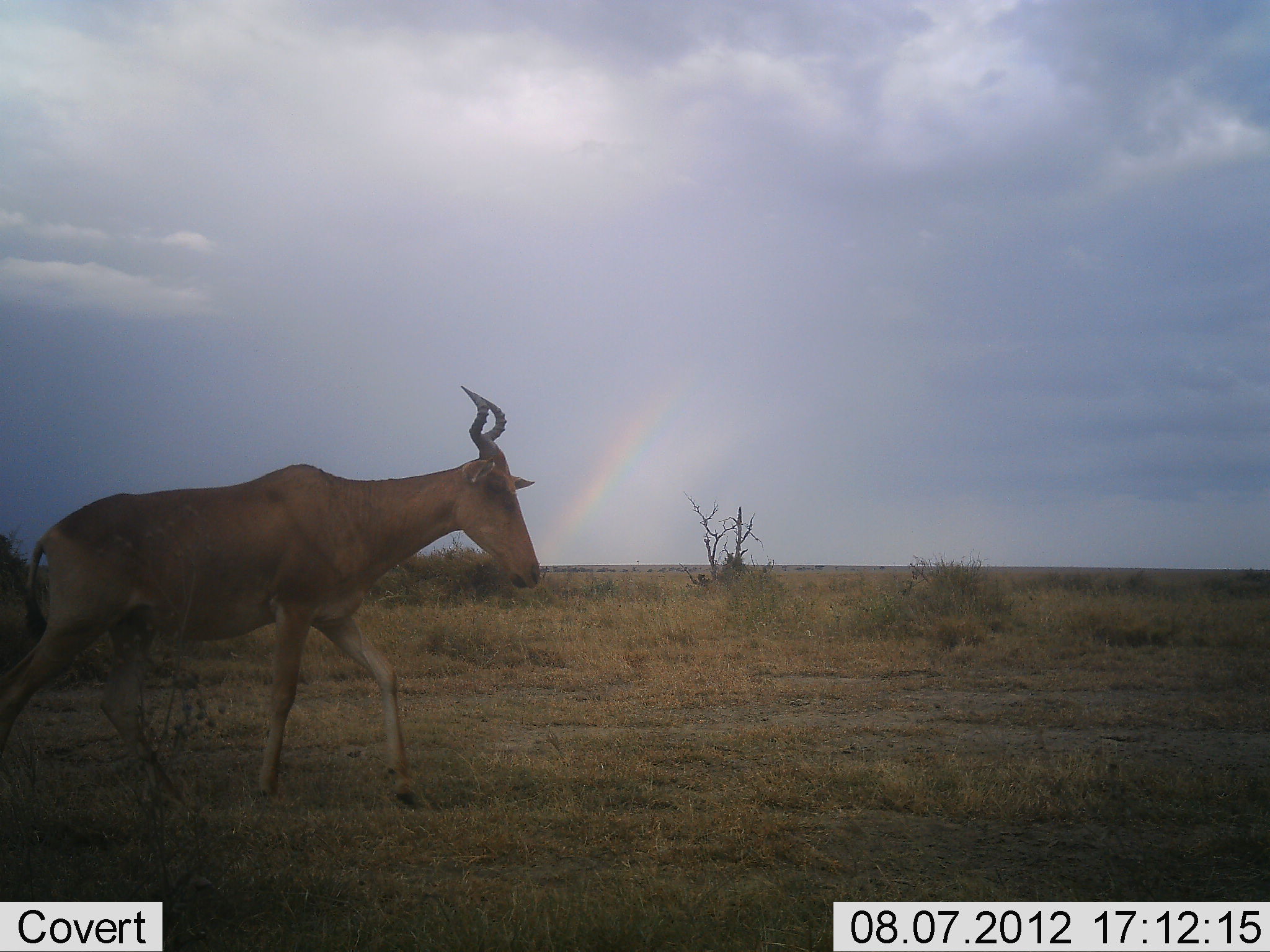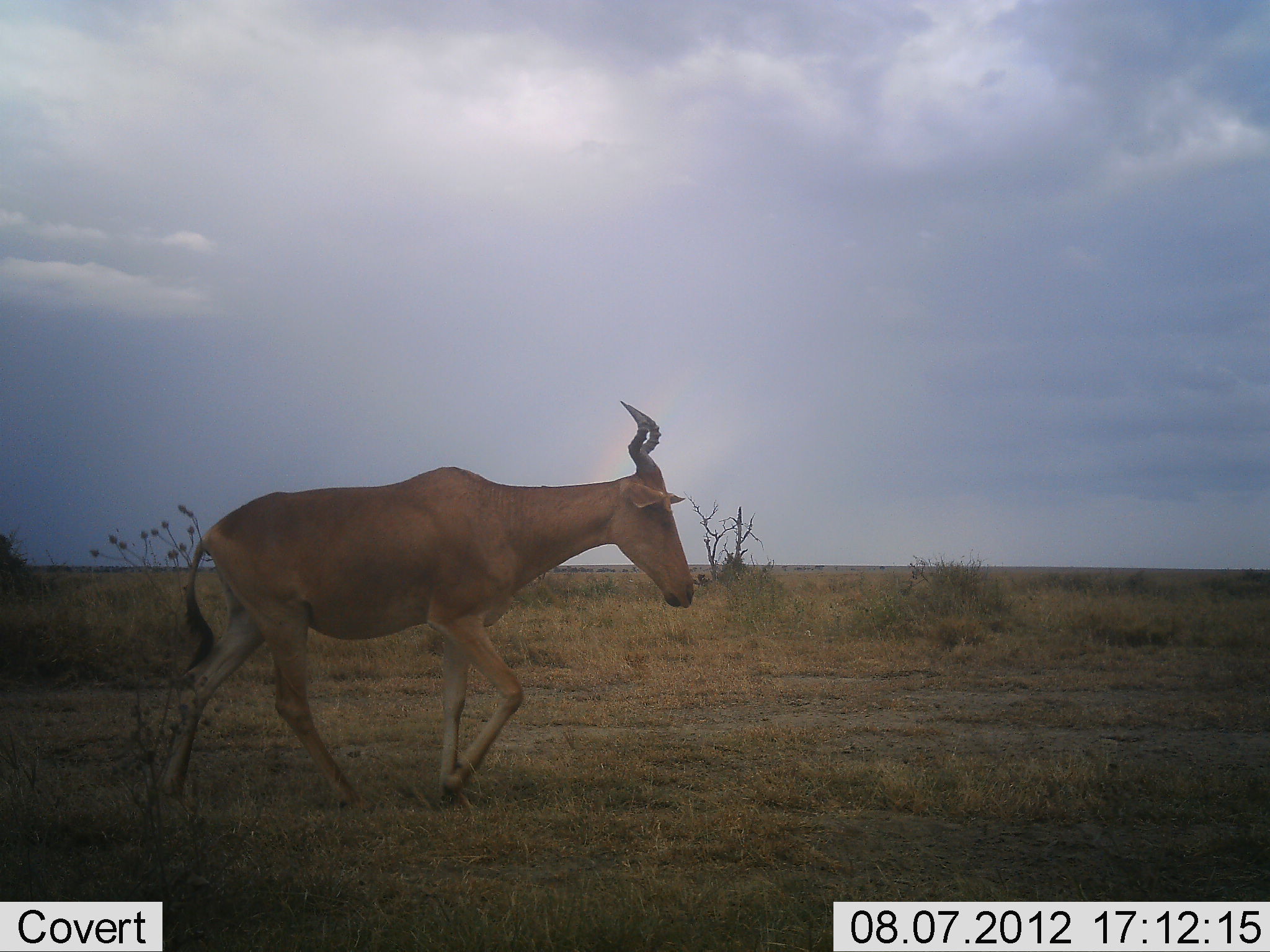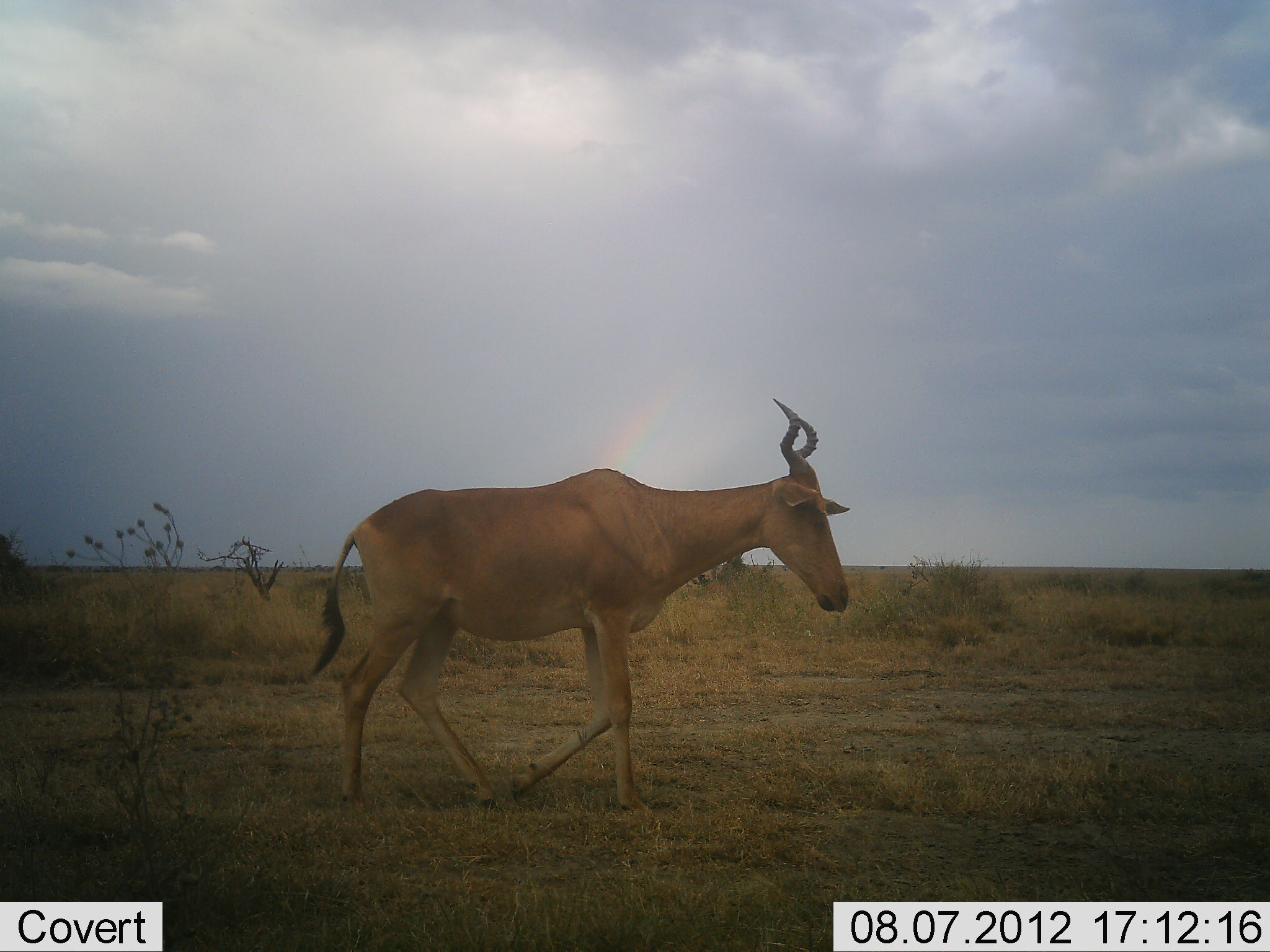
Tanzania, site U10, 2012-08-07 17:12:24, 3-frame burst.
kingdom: Animalia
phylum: Chordata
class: Mammalia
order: Artiodactyla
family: Bovidae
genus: Alcelaphus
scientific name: Alcelaphus buselaphus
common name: hartebeest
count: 1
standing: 10%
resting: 0%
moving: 90%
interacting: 0%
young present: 0%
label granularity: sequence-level